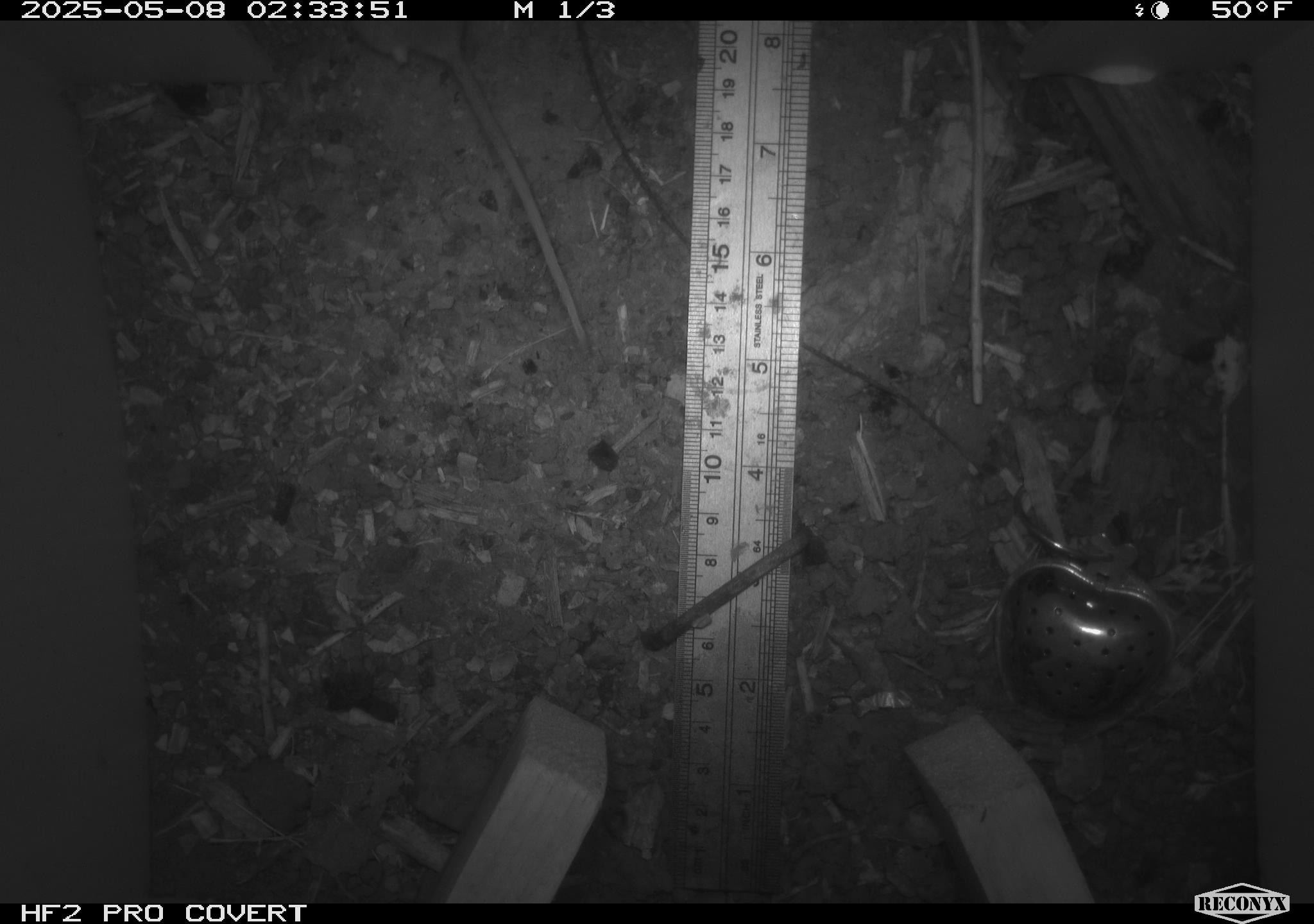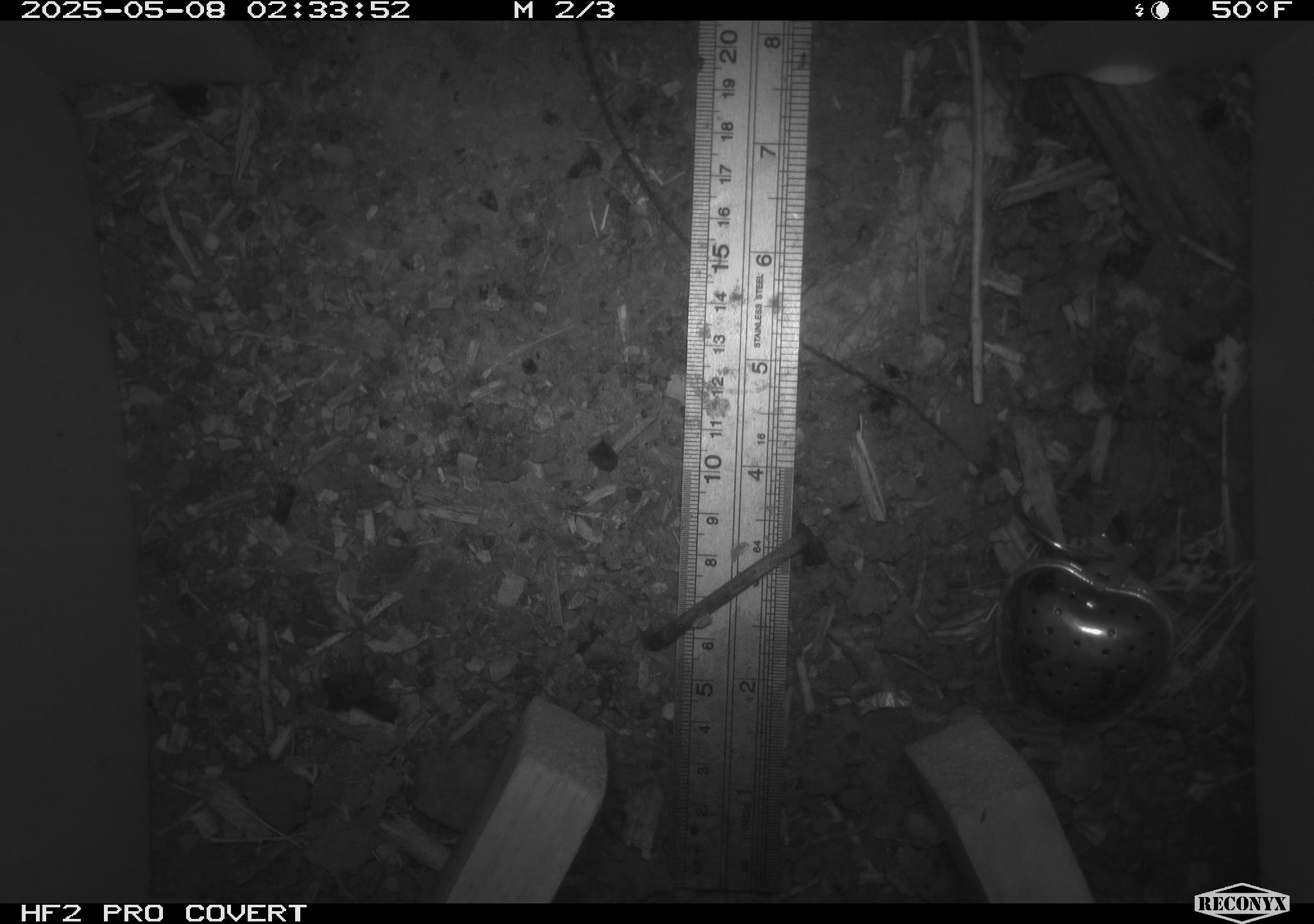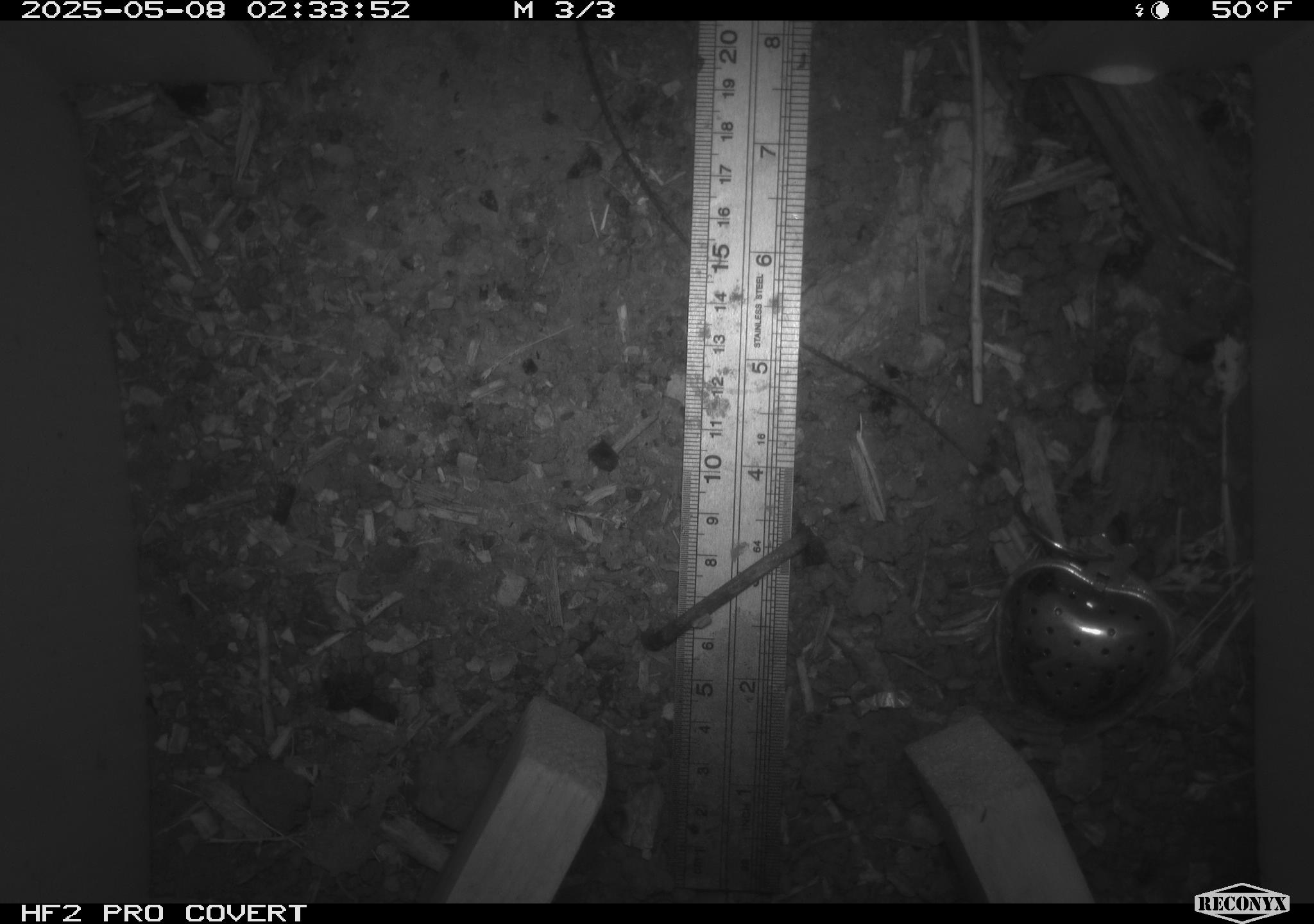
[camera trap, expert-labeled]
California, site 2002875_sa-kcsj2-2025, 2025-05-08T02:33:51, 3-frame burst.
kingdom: Animalia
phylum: Chordata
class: Mammalia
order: Rodentia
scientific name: Rodentia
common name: rodent